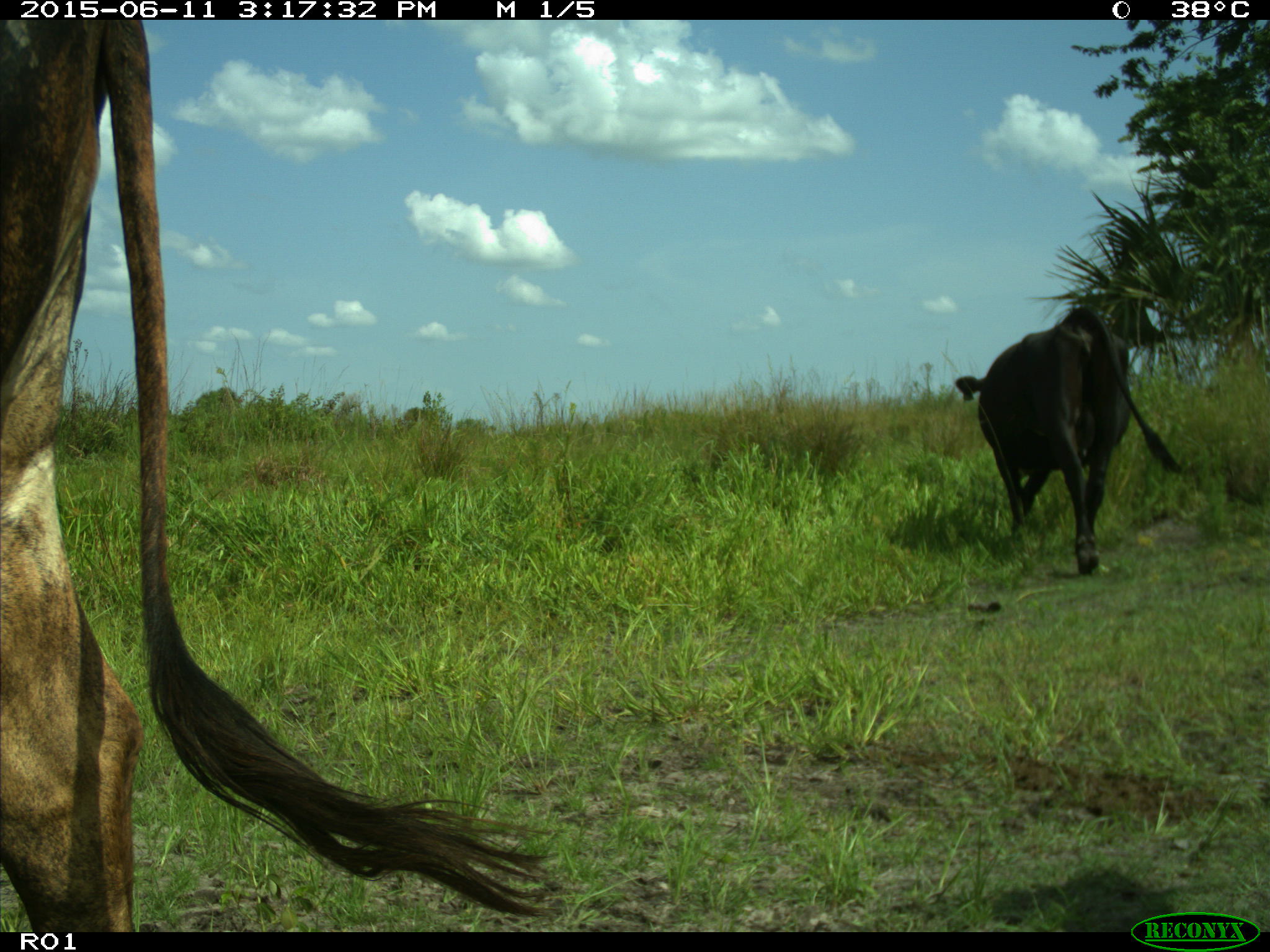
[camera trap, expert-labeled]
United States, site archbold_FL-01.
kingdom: Animalia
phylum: Chordata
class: Mammalia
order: Artiodactyla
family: Bovidae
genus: Bos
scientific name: Bos taurus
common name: domestic cow